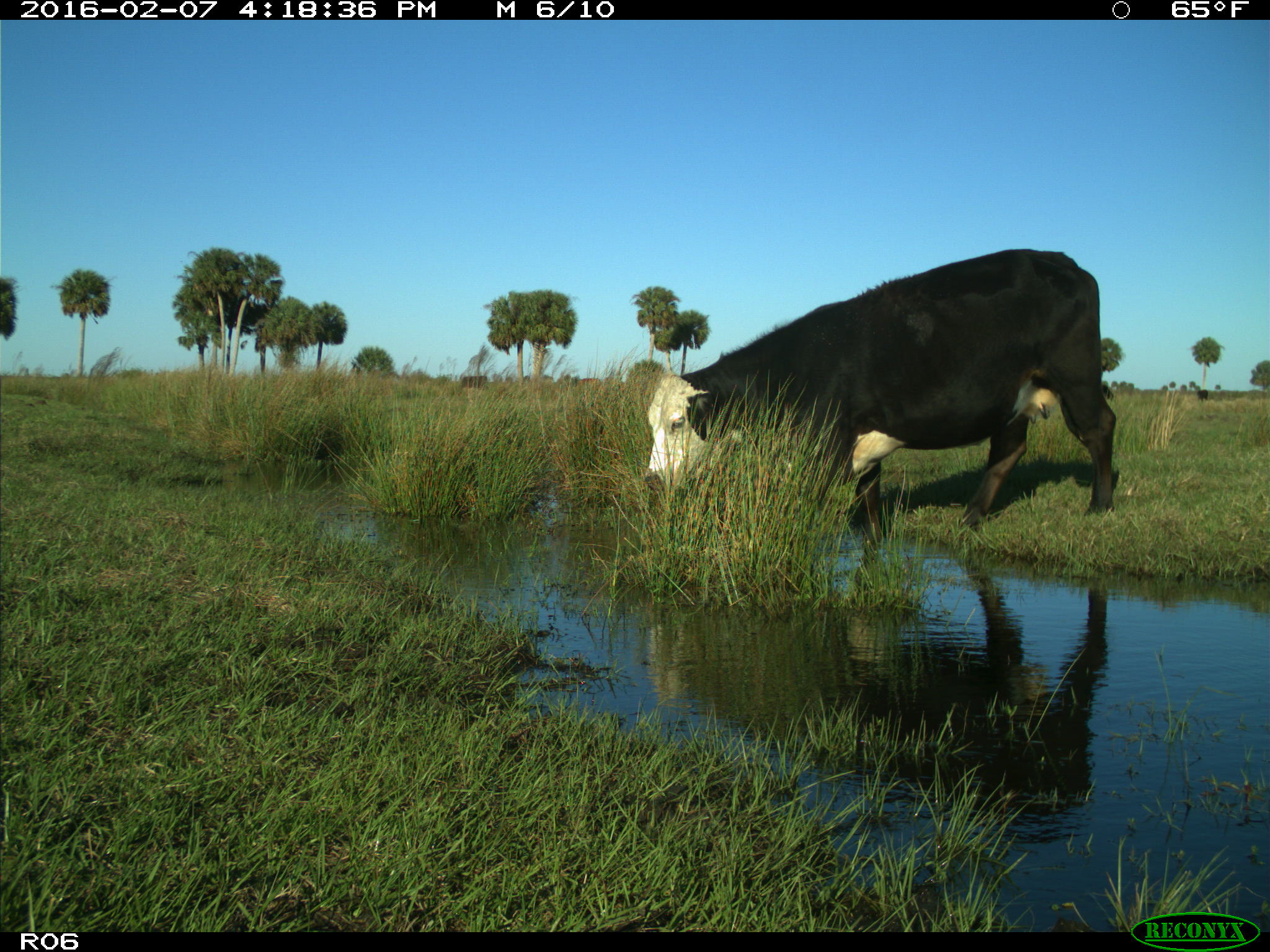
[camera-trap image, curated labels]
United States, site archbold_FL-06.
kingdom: Animalia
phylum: Chordata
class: Mammalia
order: Artiodactyla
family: Bovidae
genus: Bos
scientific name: Bos taurus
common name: domestic cow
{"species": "Bos taurus (domestic cow)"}